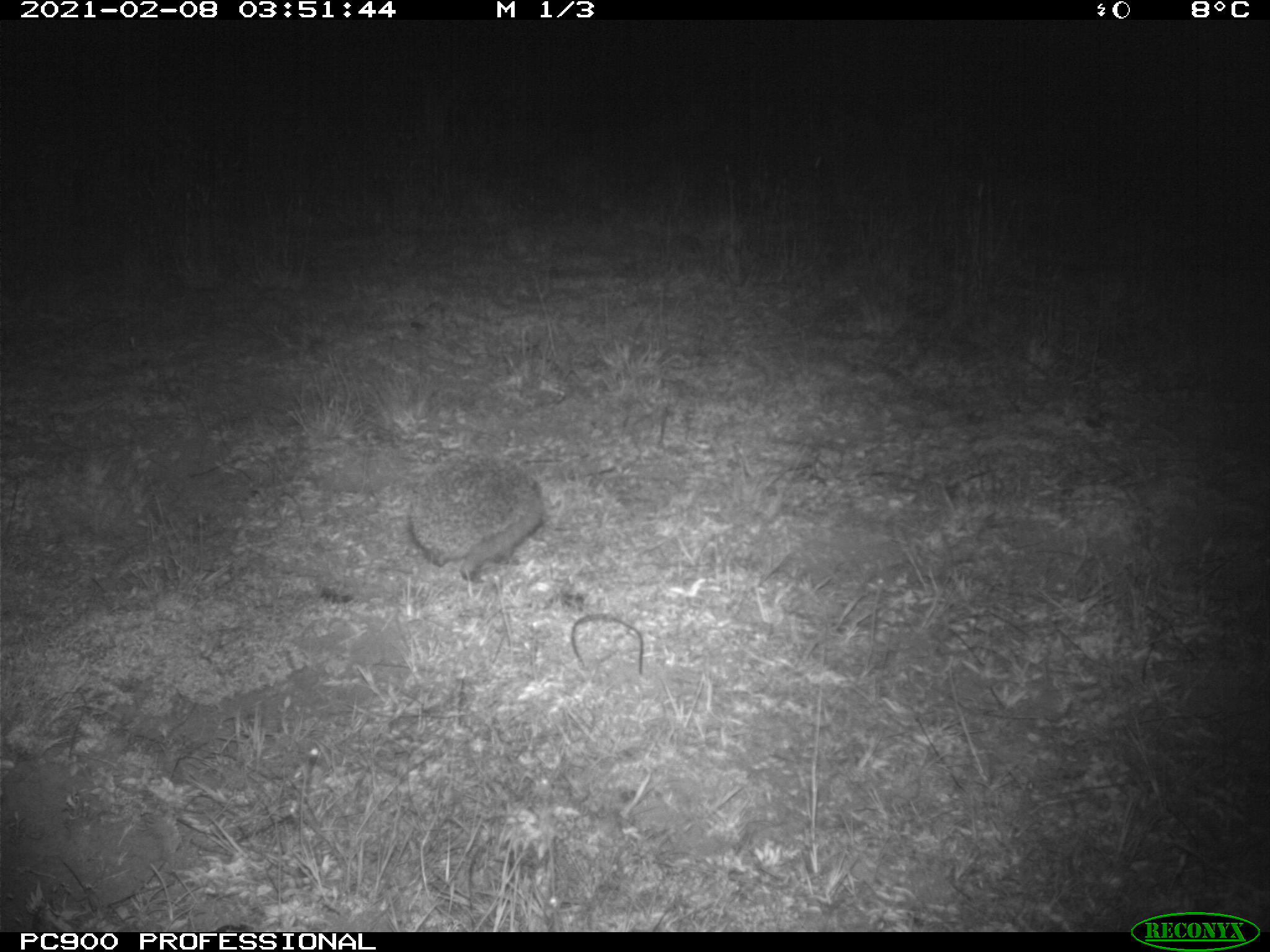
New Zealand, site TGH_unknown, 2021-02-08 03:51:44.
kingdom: Animalia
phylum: Chordata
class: Mammalia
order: Eulipotyphla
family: Erinaceidae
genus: Erinaceus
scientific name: Erinaceus europaeus europaeus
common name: european hedgehog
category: hedgehog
Hedgehog (european hedgehog) (Erinaceus europaeus europaeus).